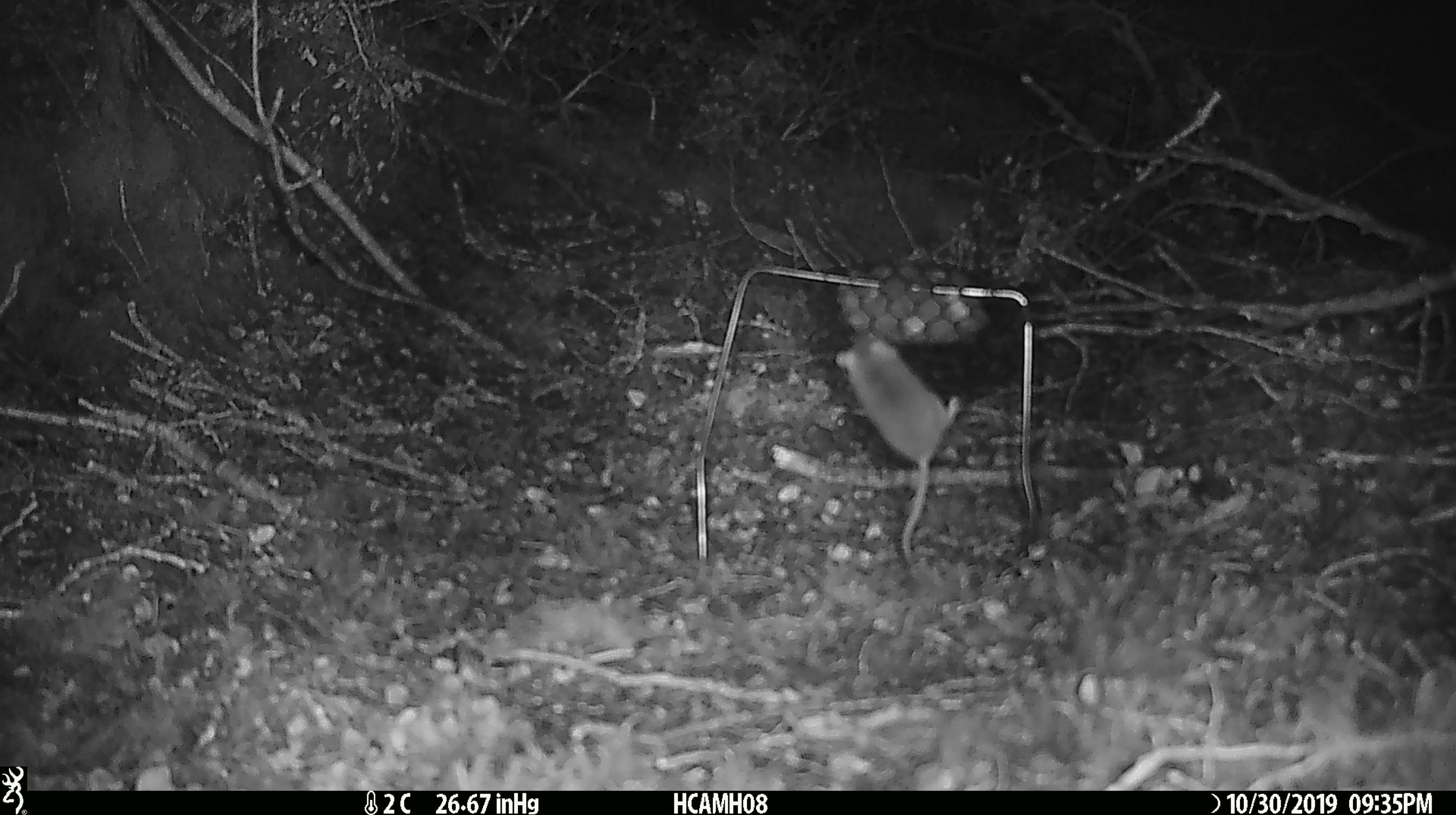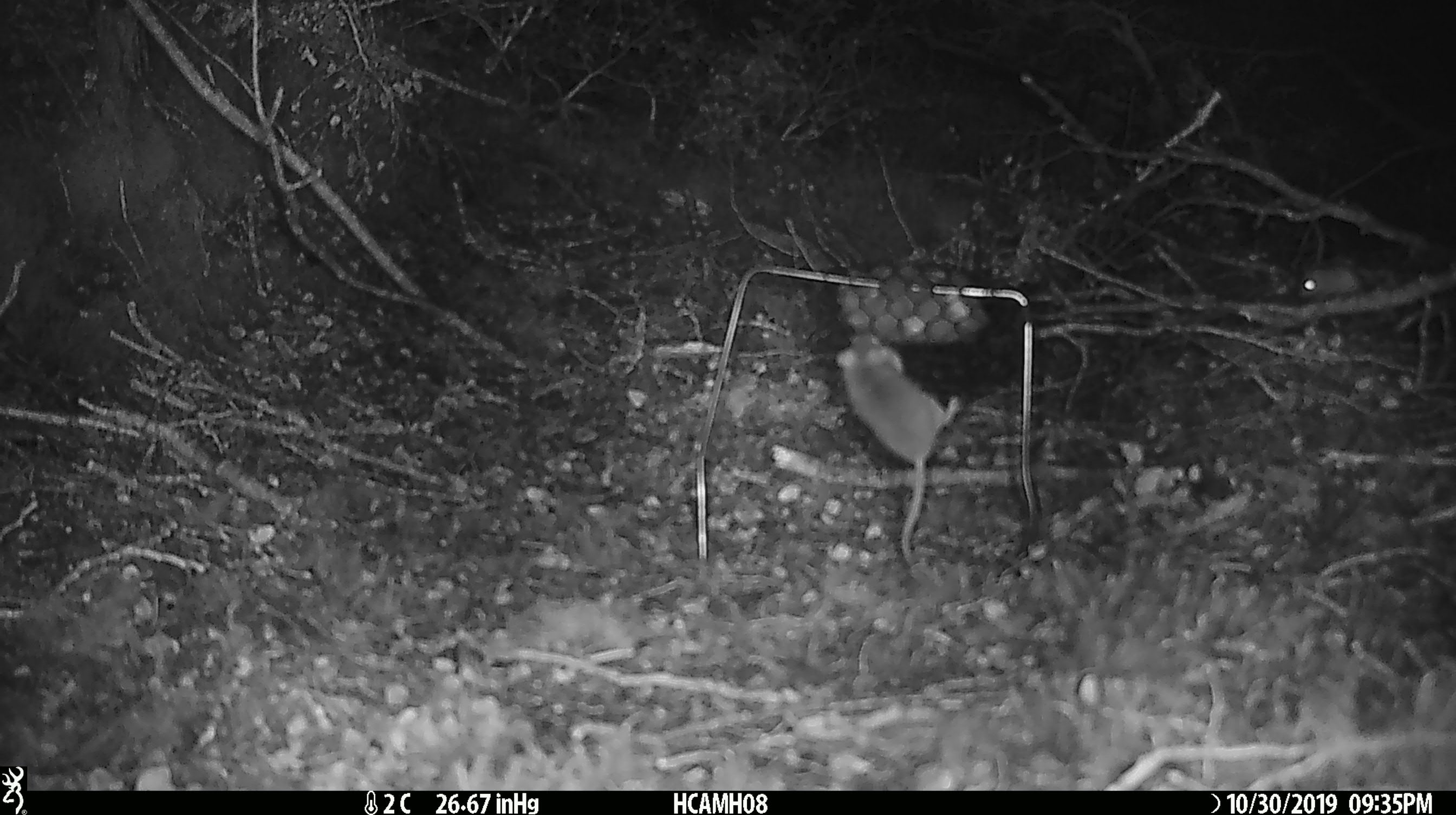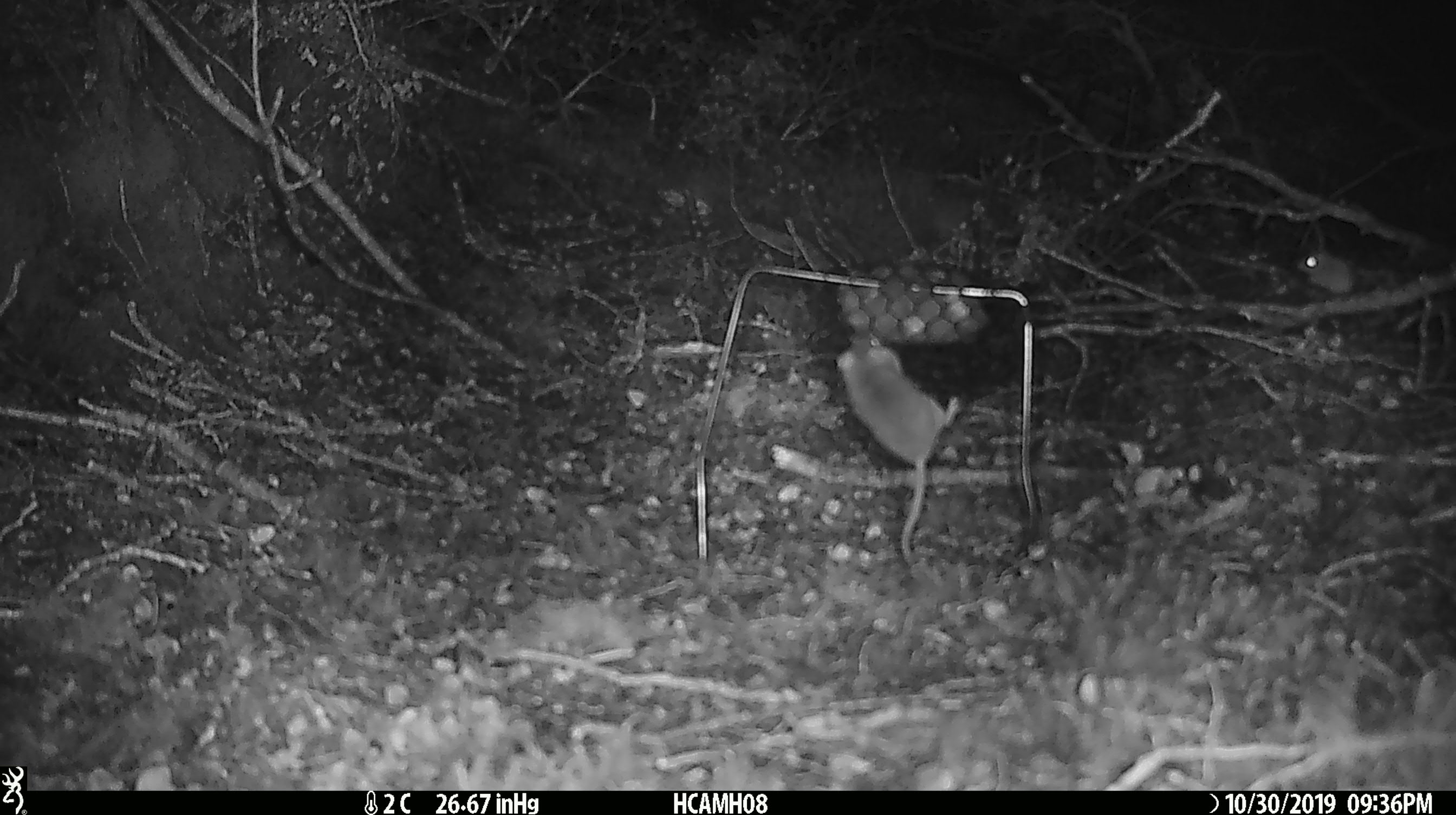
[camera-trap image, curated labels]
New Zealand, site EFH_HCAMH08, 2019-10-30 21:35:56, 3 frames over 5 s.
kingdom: Animalia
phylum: Chordata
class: Mammalia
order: Rodentia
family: Muridae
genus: Mus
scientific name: Mus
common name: mouse